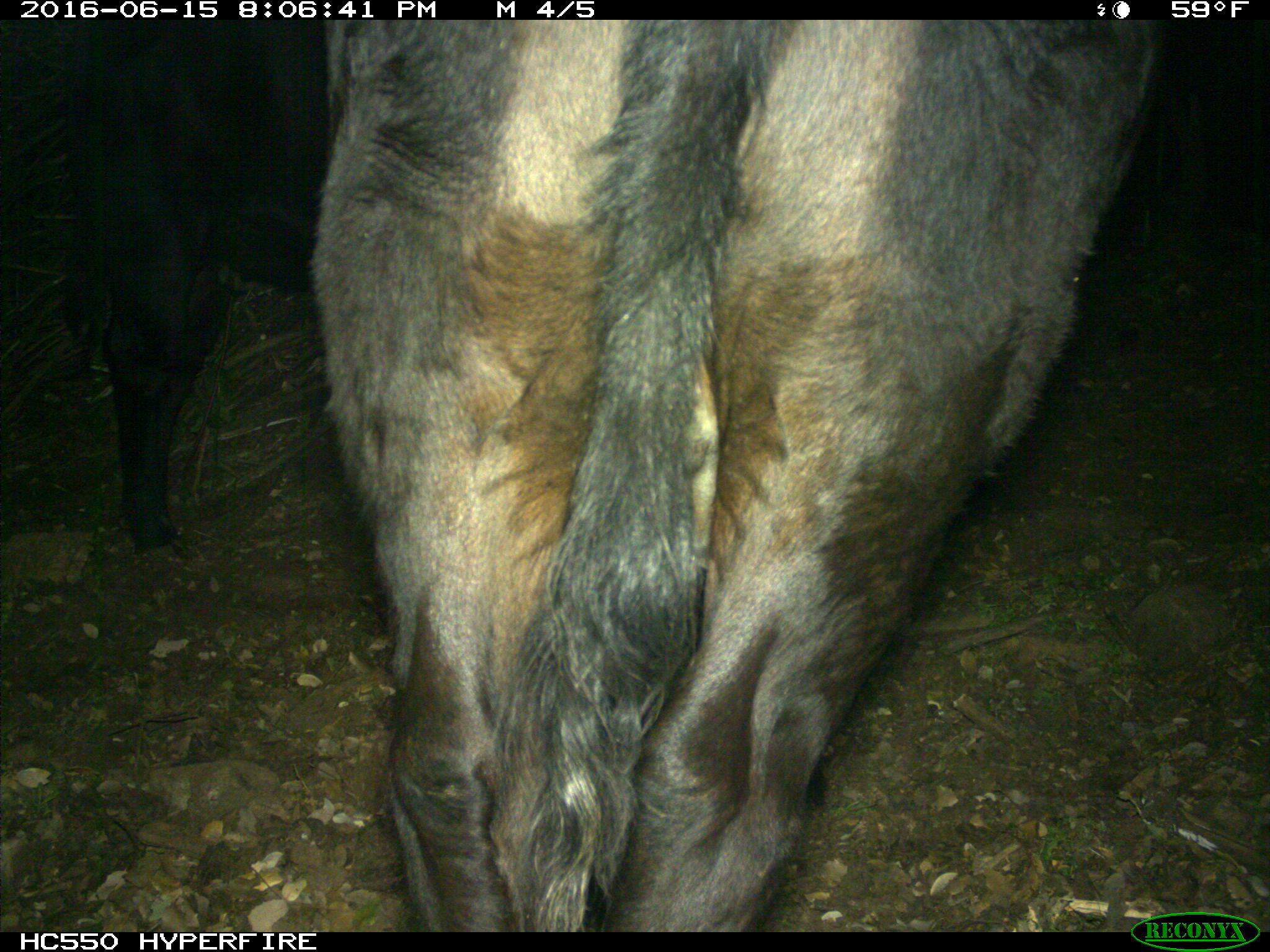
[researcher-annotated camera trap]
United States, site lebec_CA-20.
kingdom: Animalia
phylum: Chordata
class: Mammalia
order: Artiodactyla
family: Bovidae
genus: Bos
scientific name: Bos taurus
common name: domestic cow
Bos taurus (domestic cow).